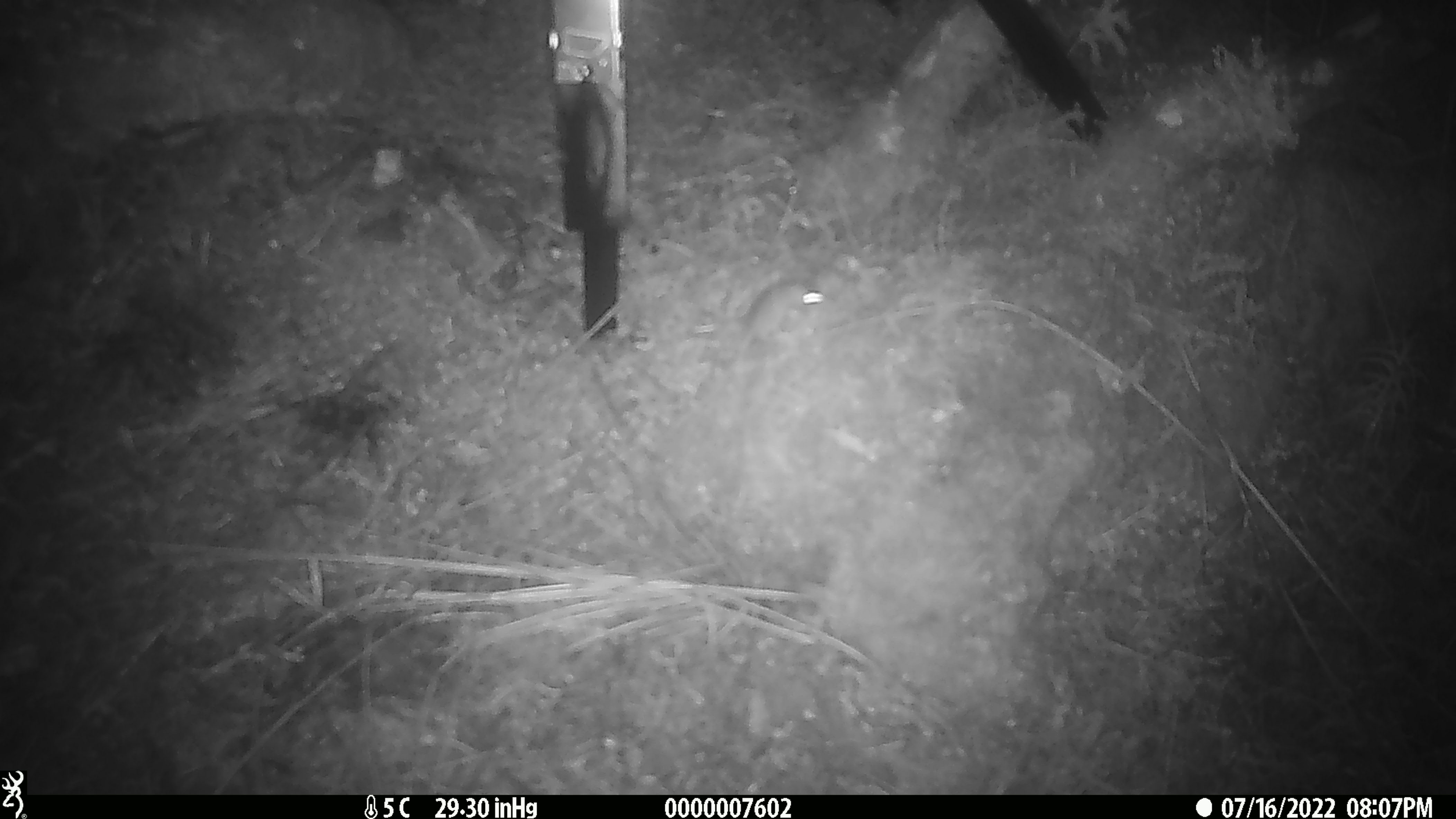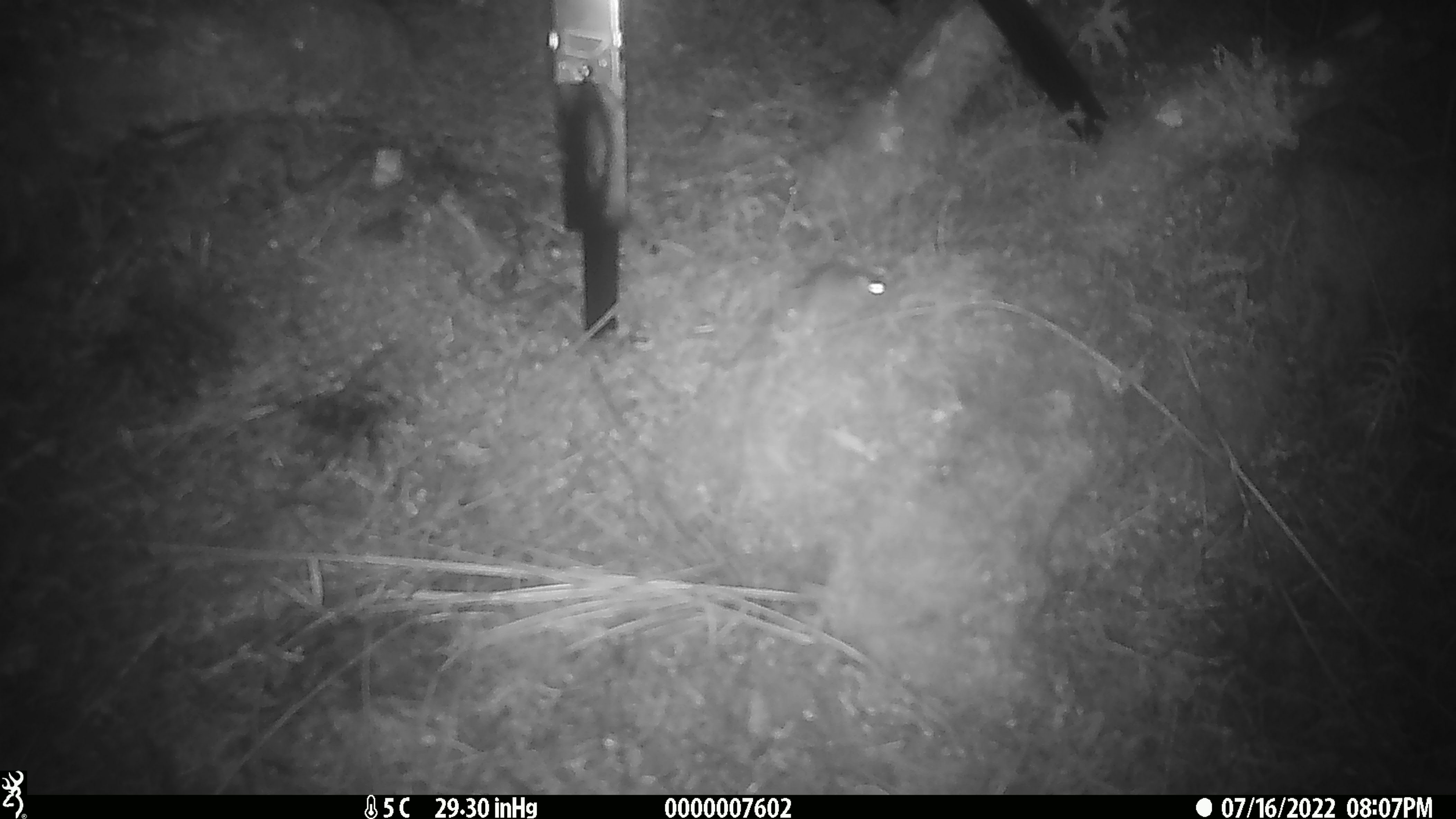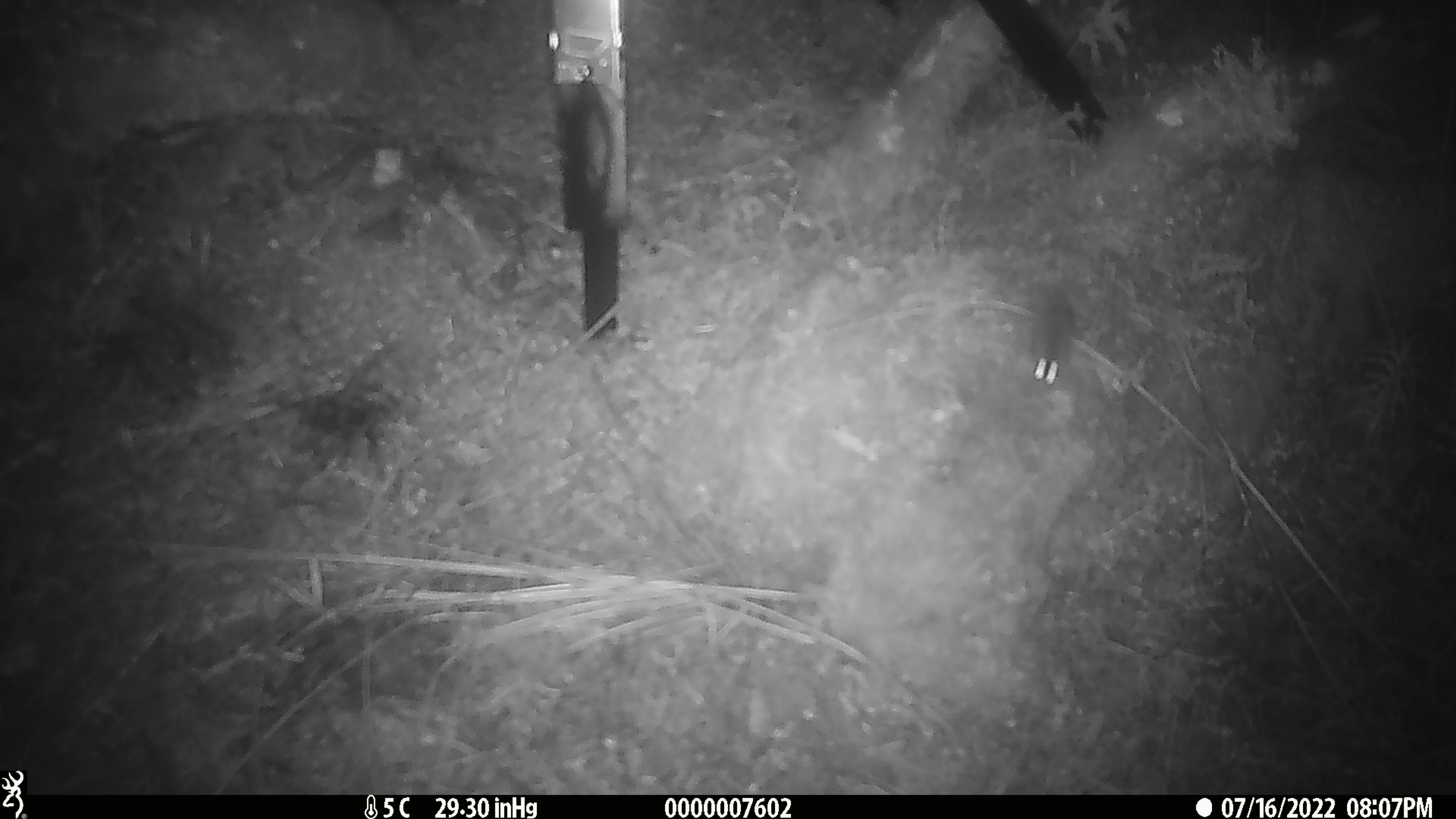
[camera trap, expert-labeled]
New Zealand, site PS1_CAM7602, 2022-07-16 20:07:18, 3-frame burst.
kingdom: Animalia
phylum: Chordata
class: Mammalia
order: Rodentia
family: Muridae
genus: Mus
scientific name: Mus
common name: mouse